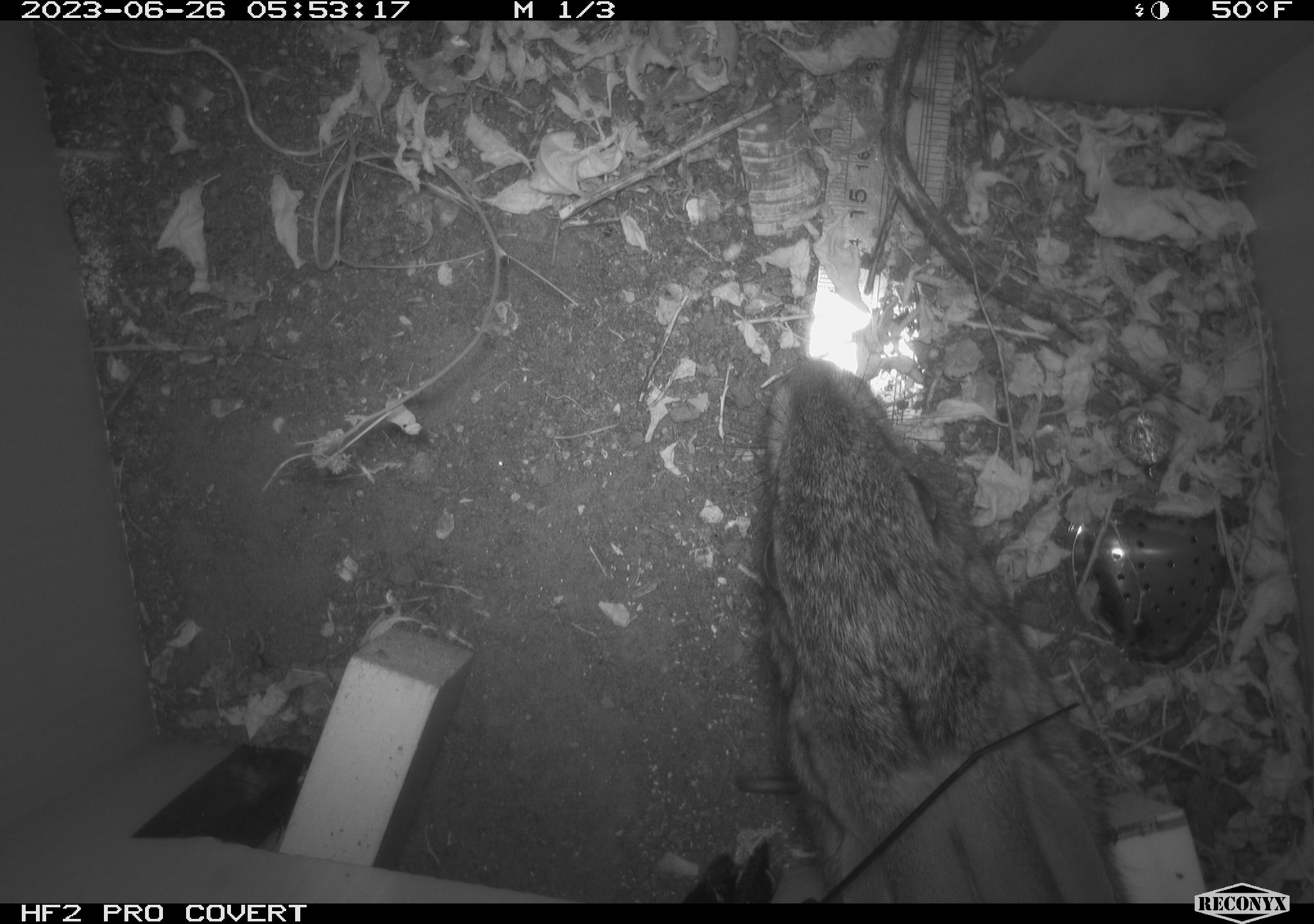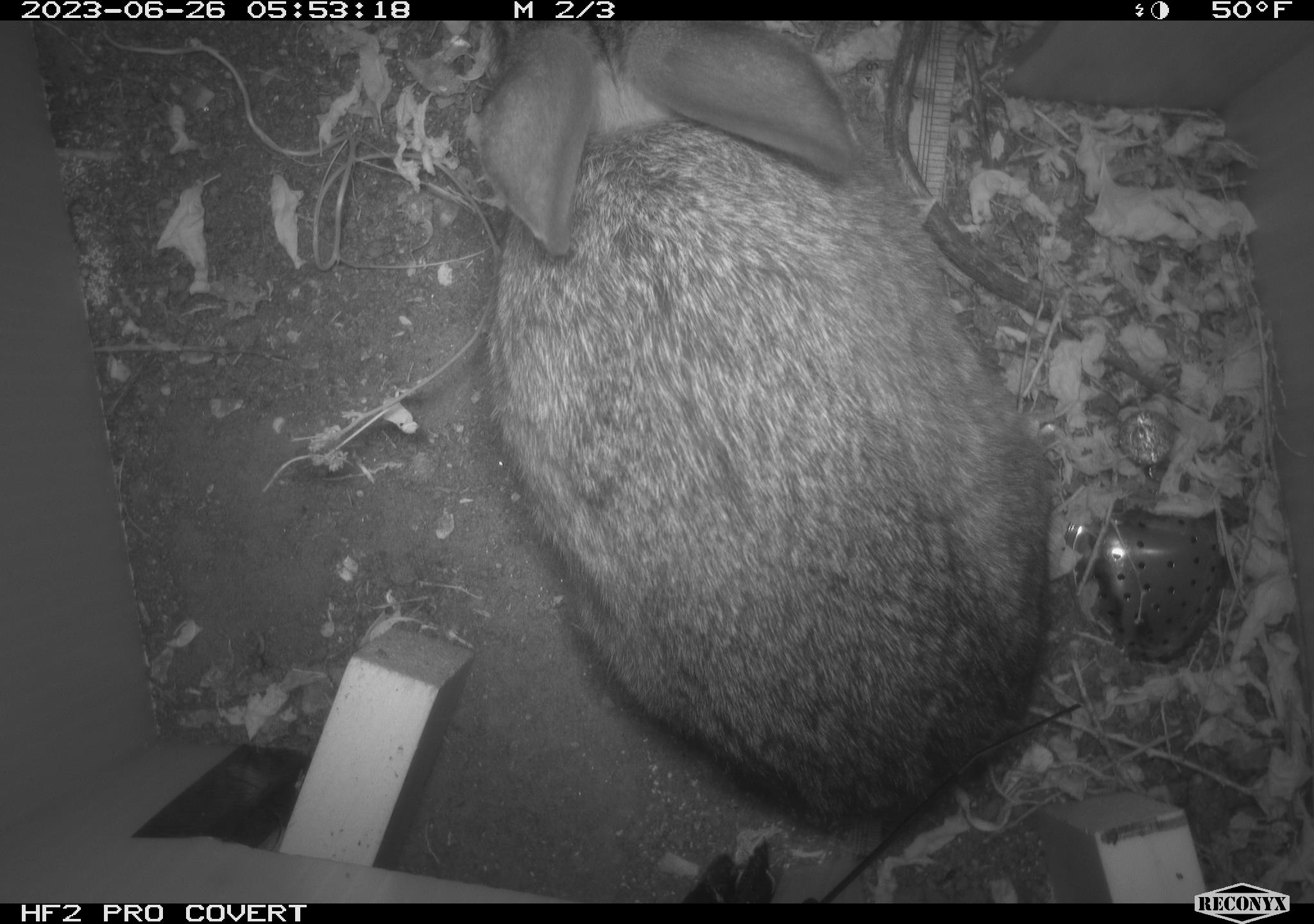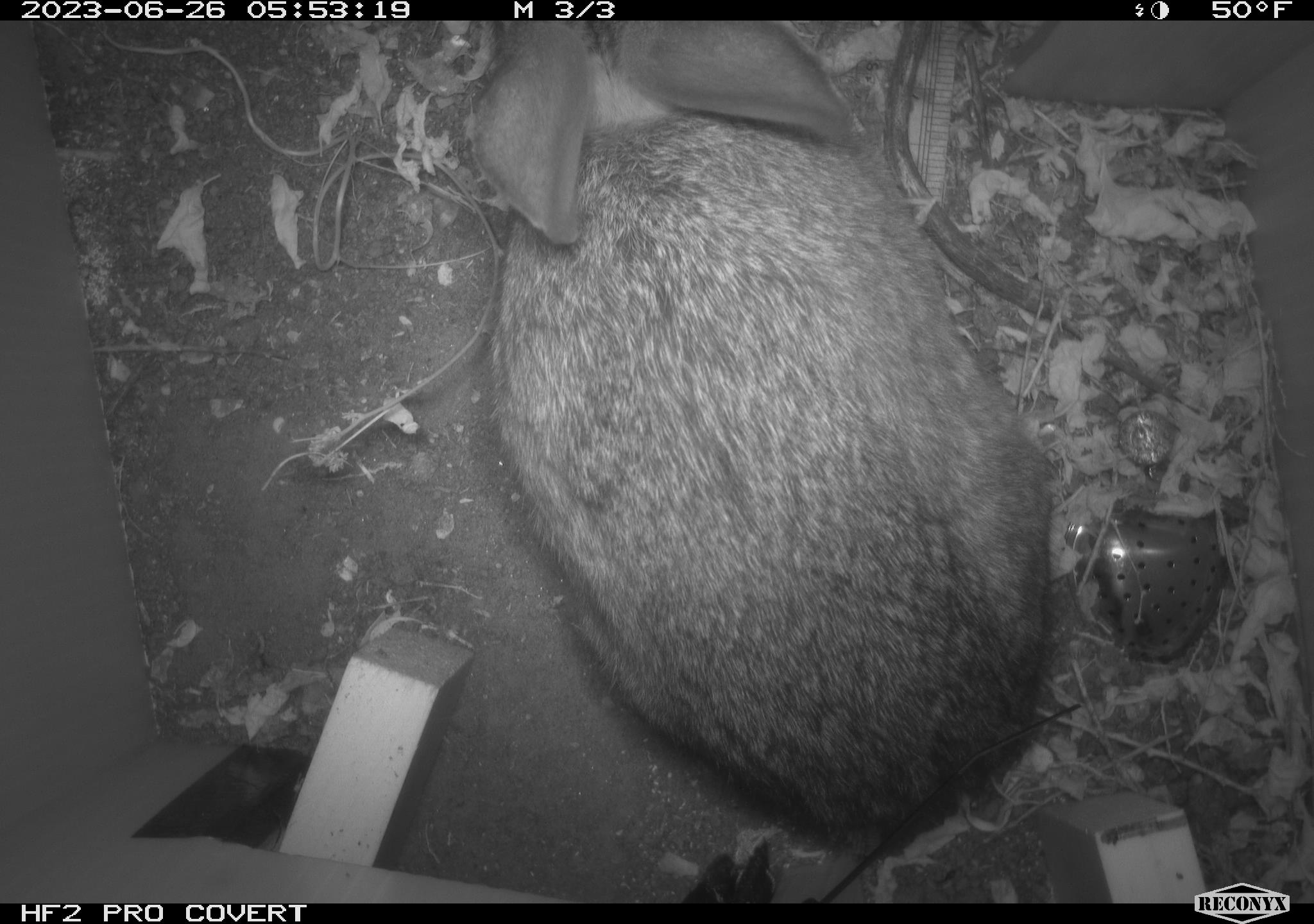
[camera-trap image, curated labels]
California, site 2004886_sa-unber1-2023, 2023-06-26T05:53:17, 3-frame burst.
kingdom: Animalia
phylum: Chordata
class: Mammalia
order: Lagomorpha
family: Leporidae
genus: Sylvilagus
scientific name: Sylvilagus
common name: cottontail rabbits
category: sylvilagus species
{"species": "sylvilagus species (cottontail rabbits) (Sylvilagus)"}